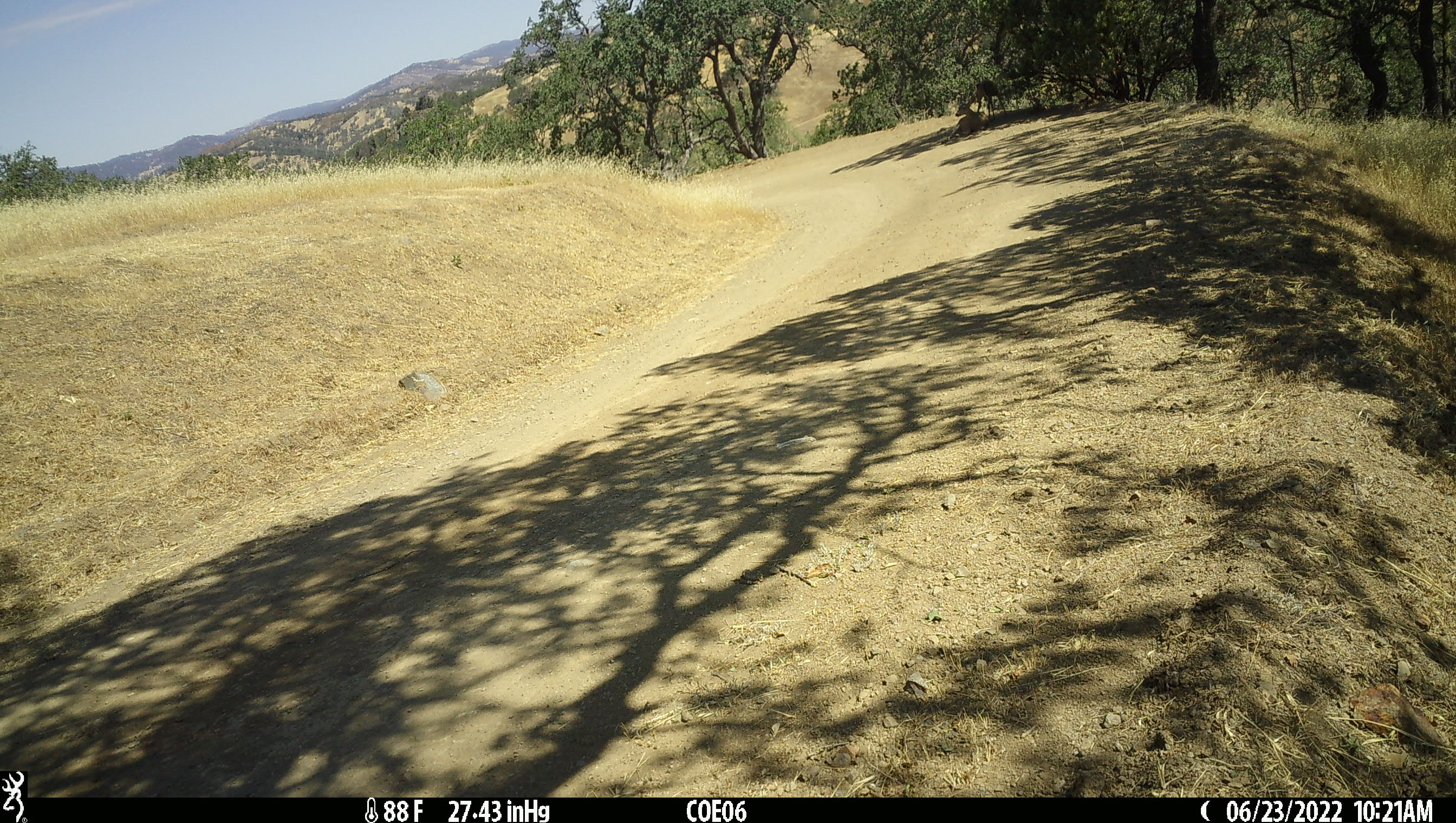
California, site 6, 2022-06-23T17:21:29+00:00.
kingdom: Animalia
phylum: Chordata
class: Mammalia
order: Artiodactyla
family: Cervidae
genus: Odocoileus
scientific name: Odocoileus hemionus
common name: mule deer